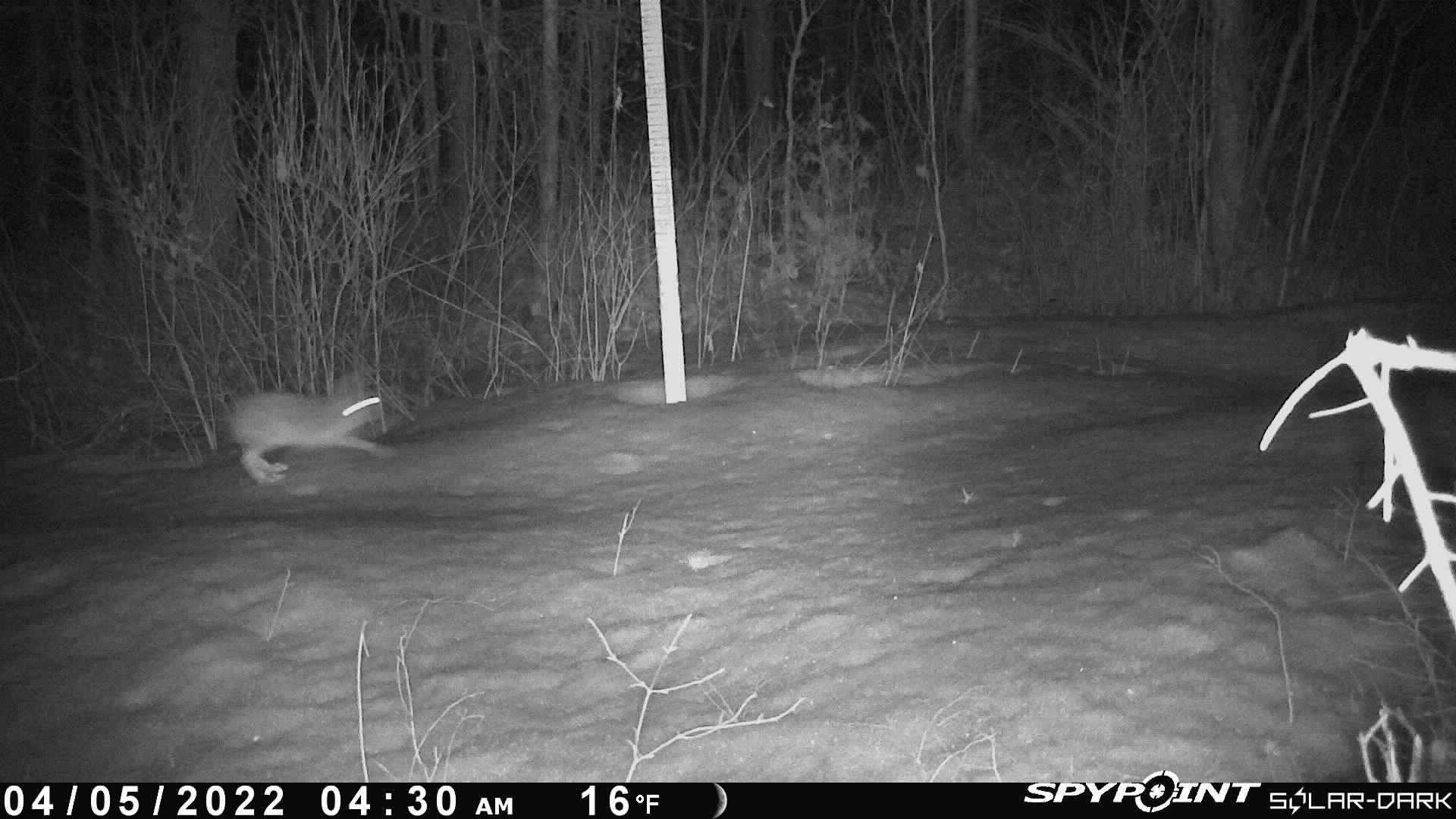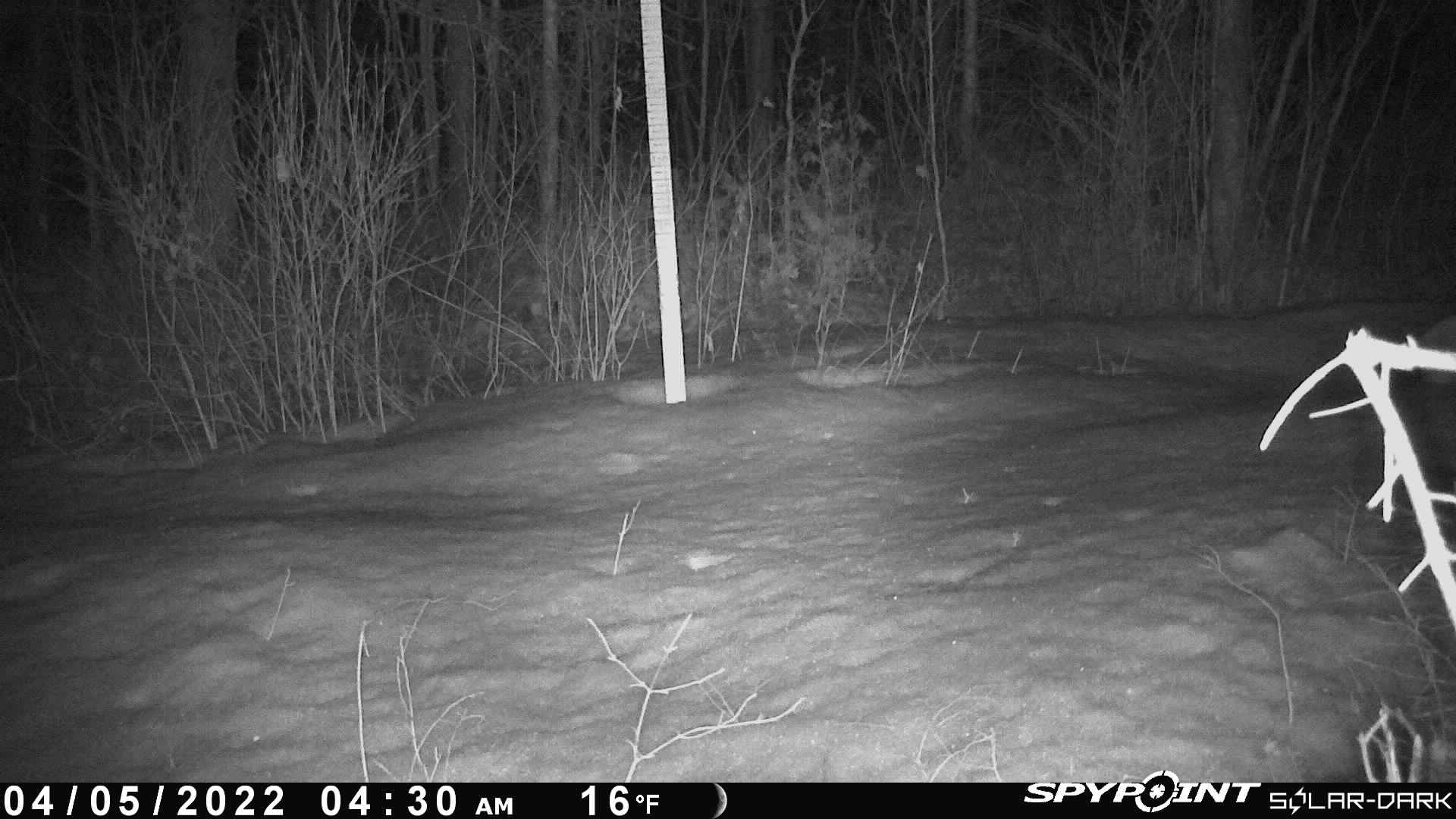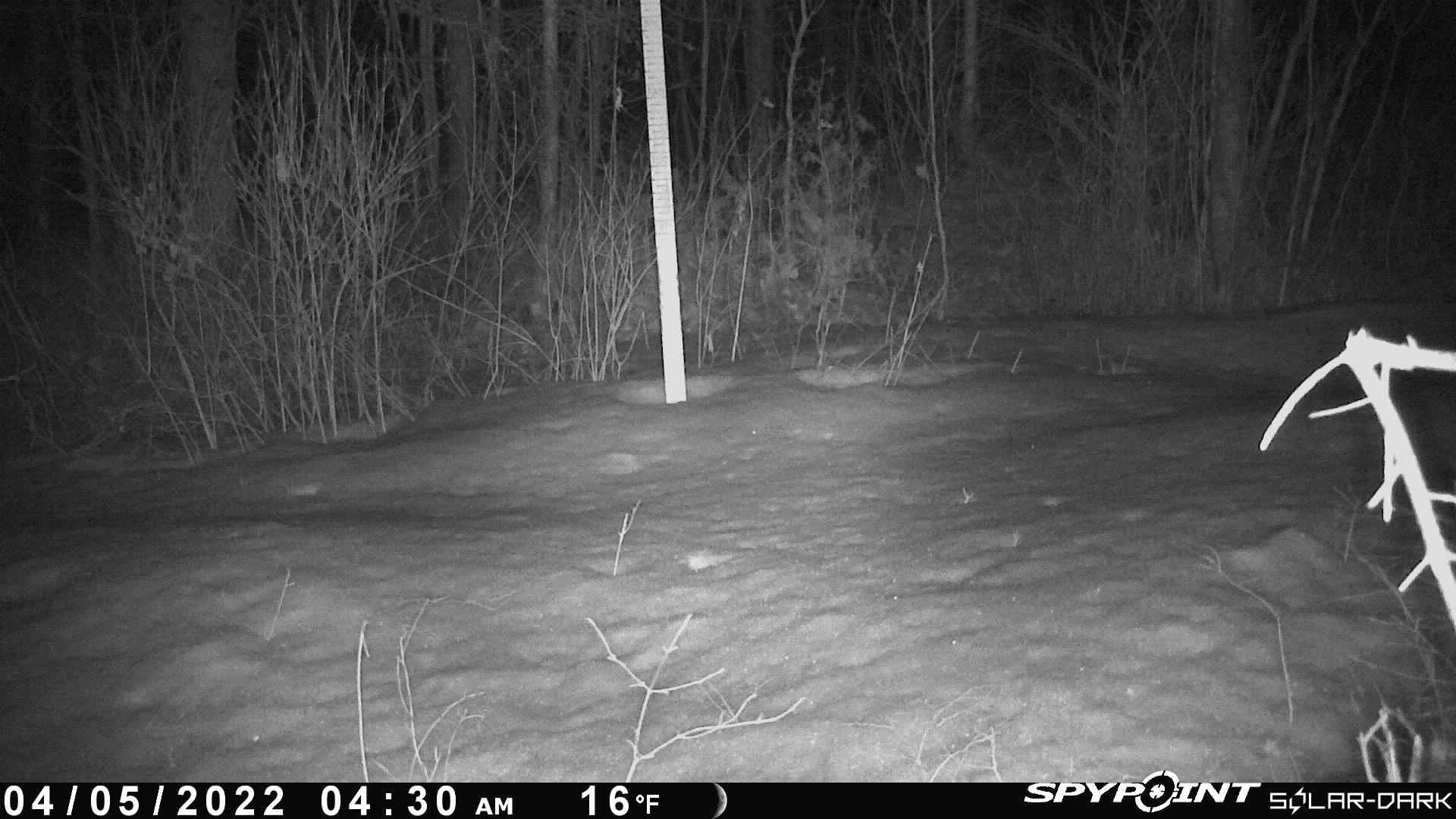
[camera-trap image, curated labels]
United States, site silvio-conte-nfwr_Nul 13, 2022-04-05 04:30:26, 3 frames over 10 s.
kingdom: Animalia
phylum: Chordata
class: Mammalia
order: Lagomorpha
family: Leporidae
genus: Lepus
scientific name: Lepus americanus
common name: snowshoe hare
Snowshoe hare (Lepus americanus).